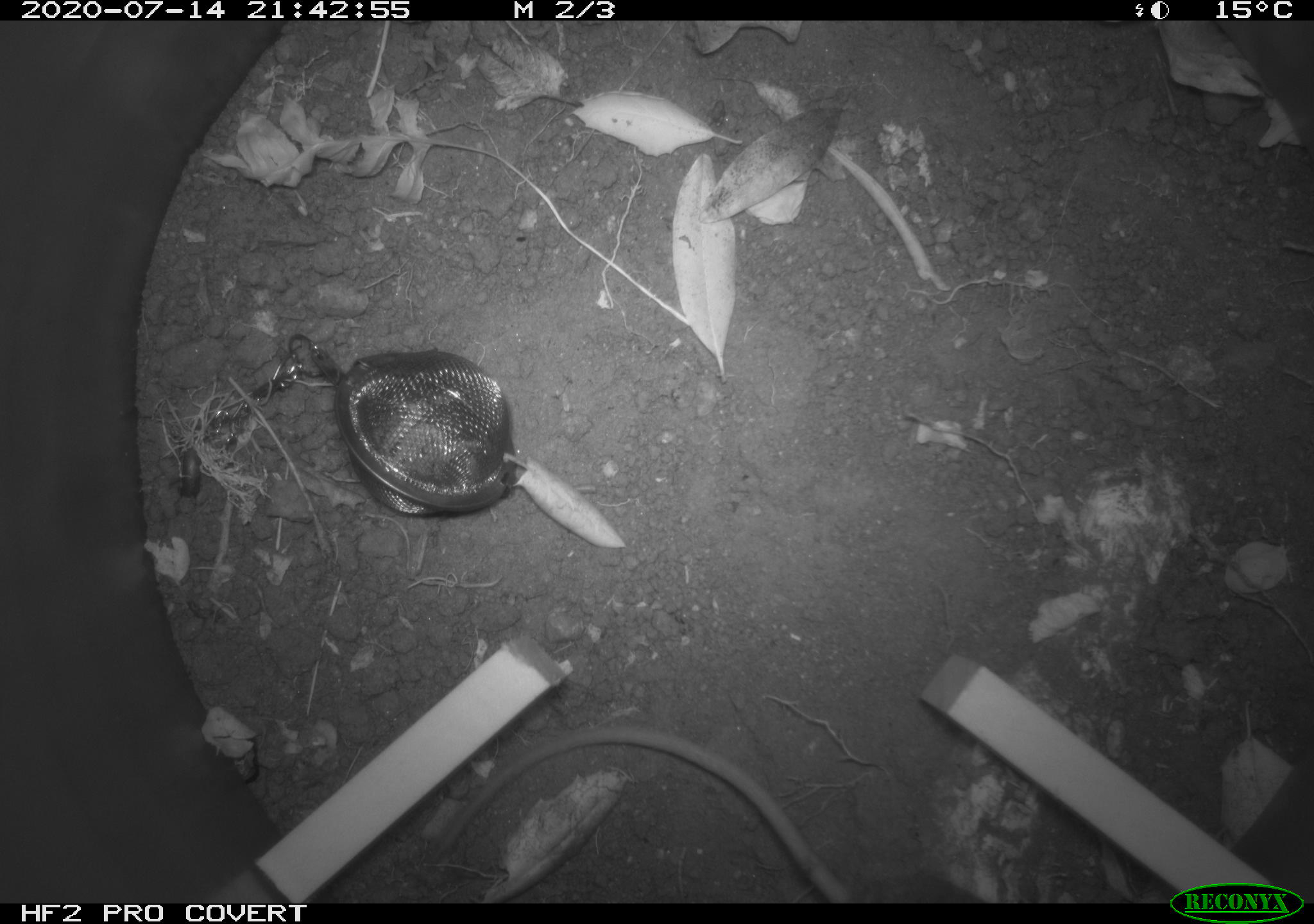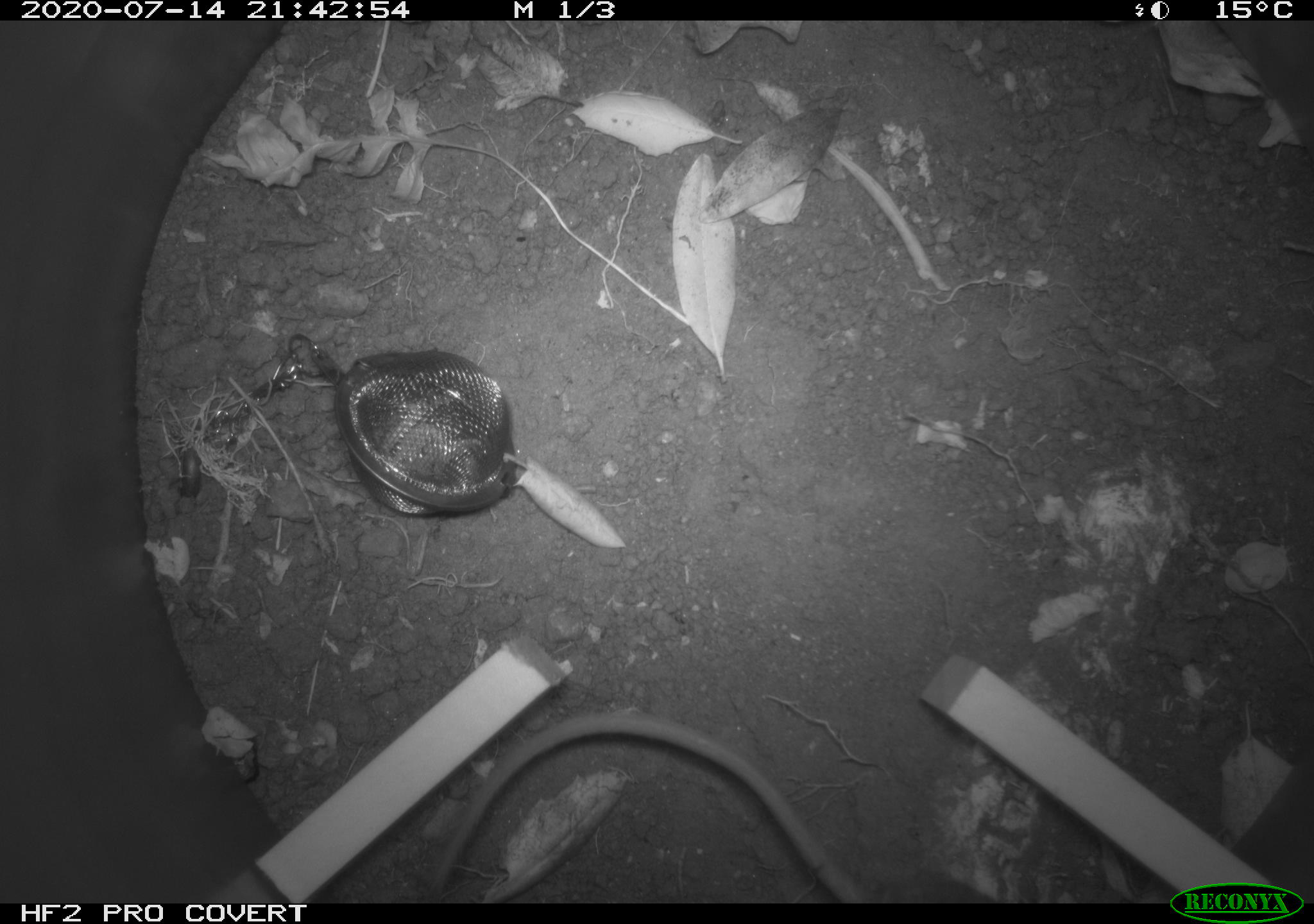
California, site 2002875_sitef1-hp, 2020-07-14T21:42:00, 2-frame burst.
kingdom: Animalia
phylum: Chordata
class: Mammalia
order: Rodentia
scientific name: Rodentia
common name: rodent